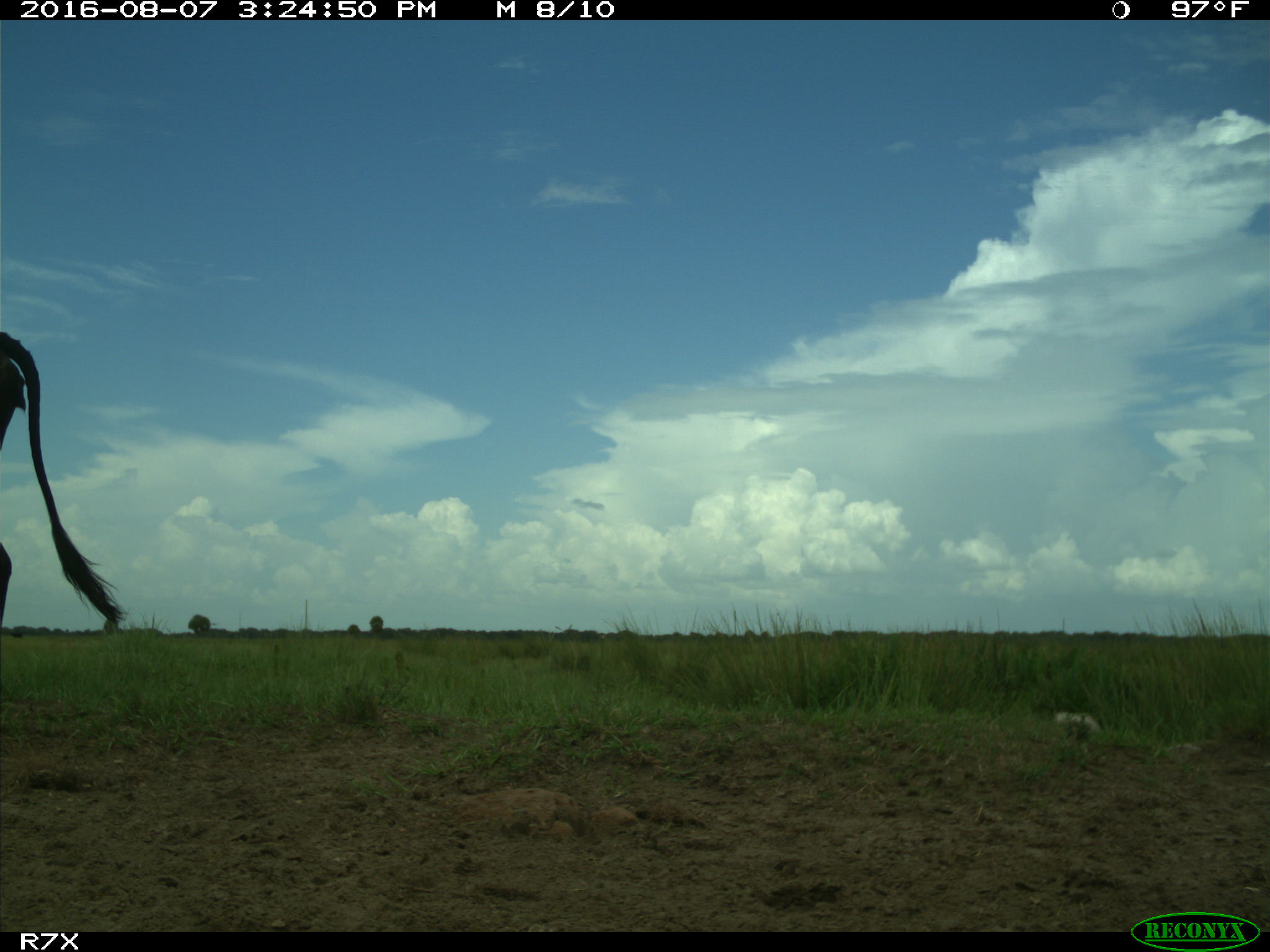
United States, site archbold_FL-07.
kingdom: Animalia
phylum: Chordata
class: Mammalia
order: Artiodactyla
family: Bovidae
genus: Bos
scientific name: Bos taurus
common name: domestic cow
Bos taurus (domestic cow).